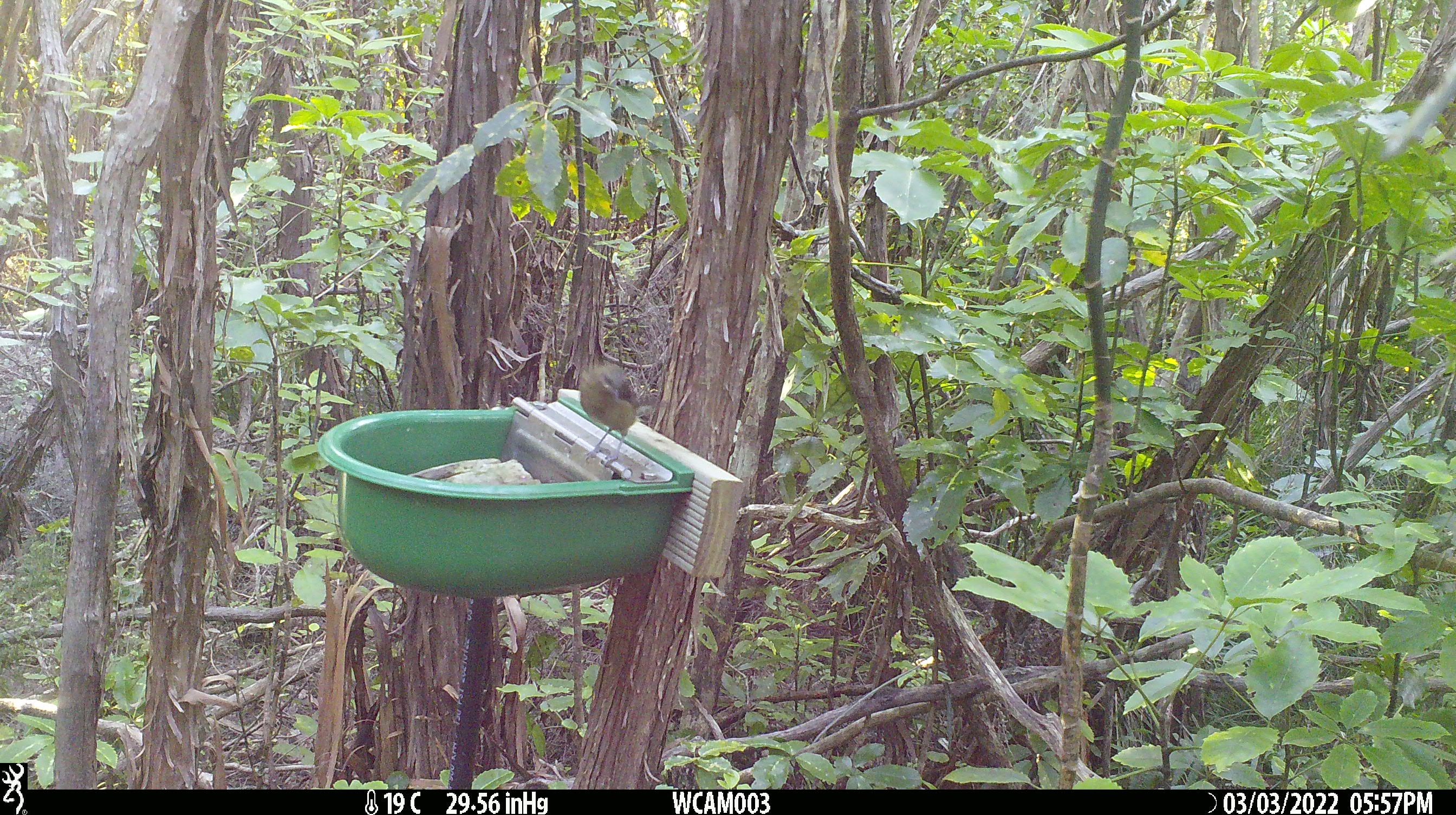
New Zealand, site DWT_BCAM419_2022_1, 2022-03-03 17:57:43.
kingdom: Animalia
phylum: Chordata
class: Aves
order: Passeriformes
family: Meliphagidae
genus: Anthornis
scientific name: Anthornis melanura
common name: new zealand bellbird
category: bellbird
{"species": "bellbird (new zealand bellbird) (Anthornis melanura)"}